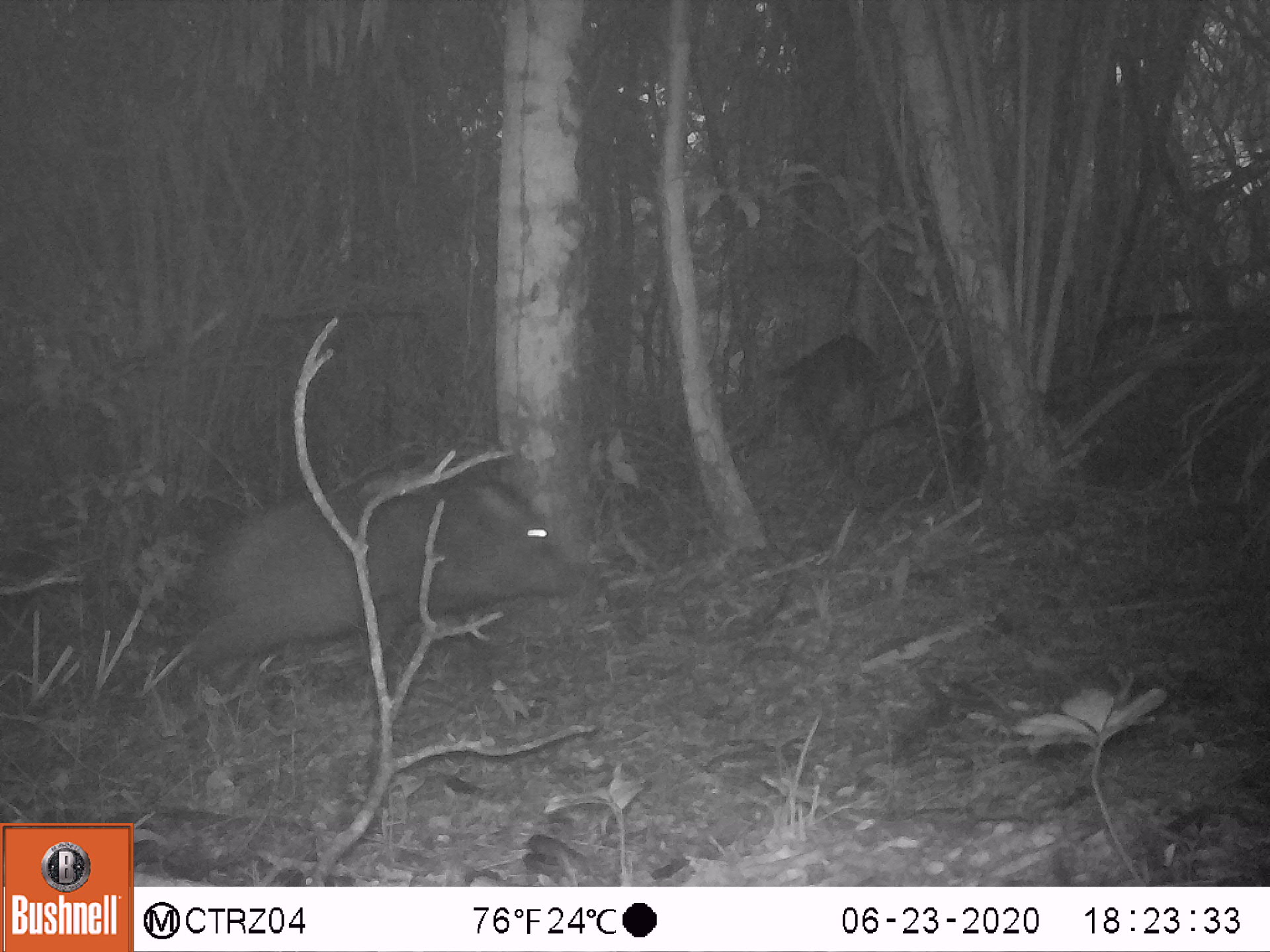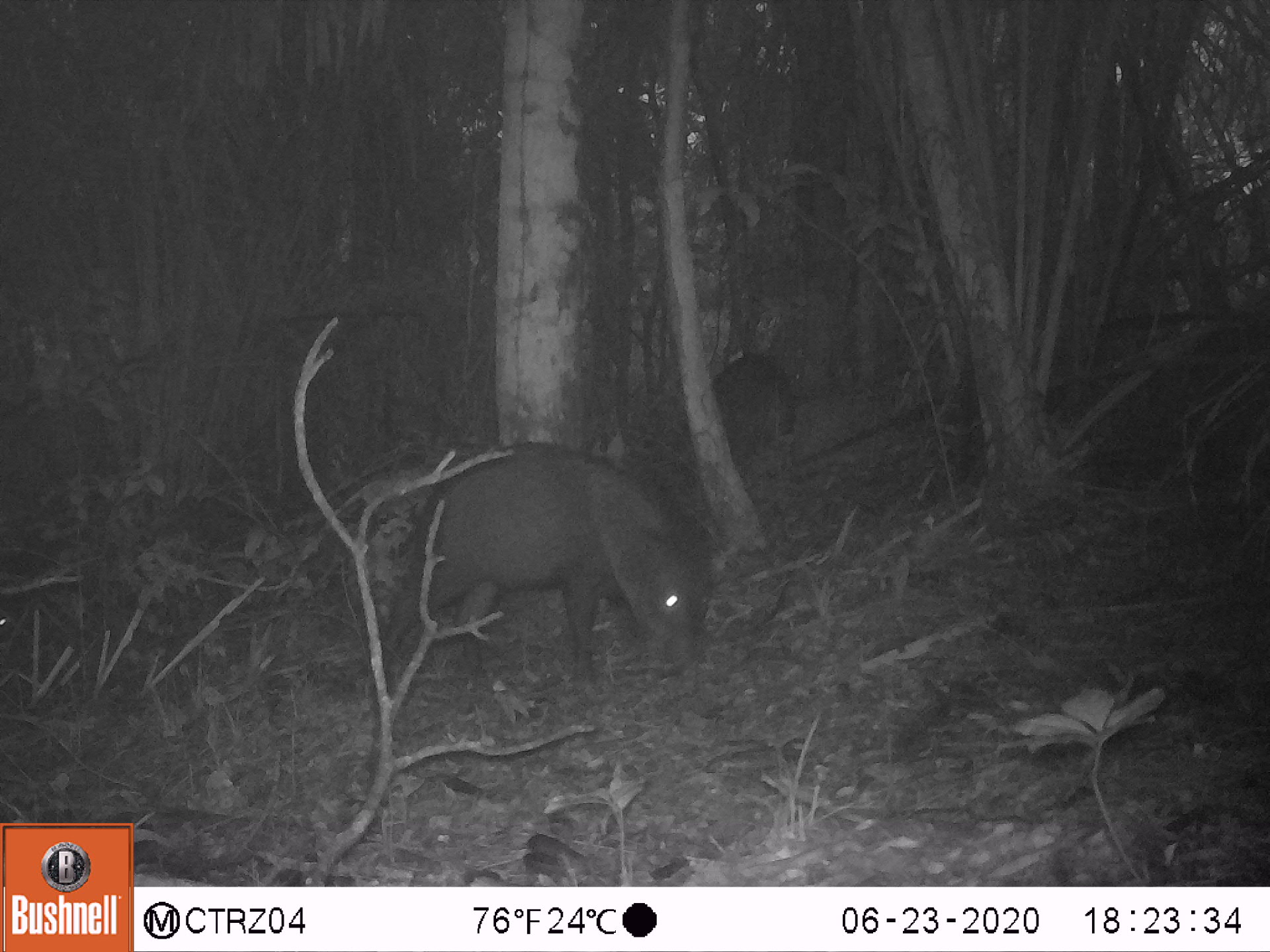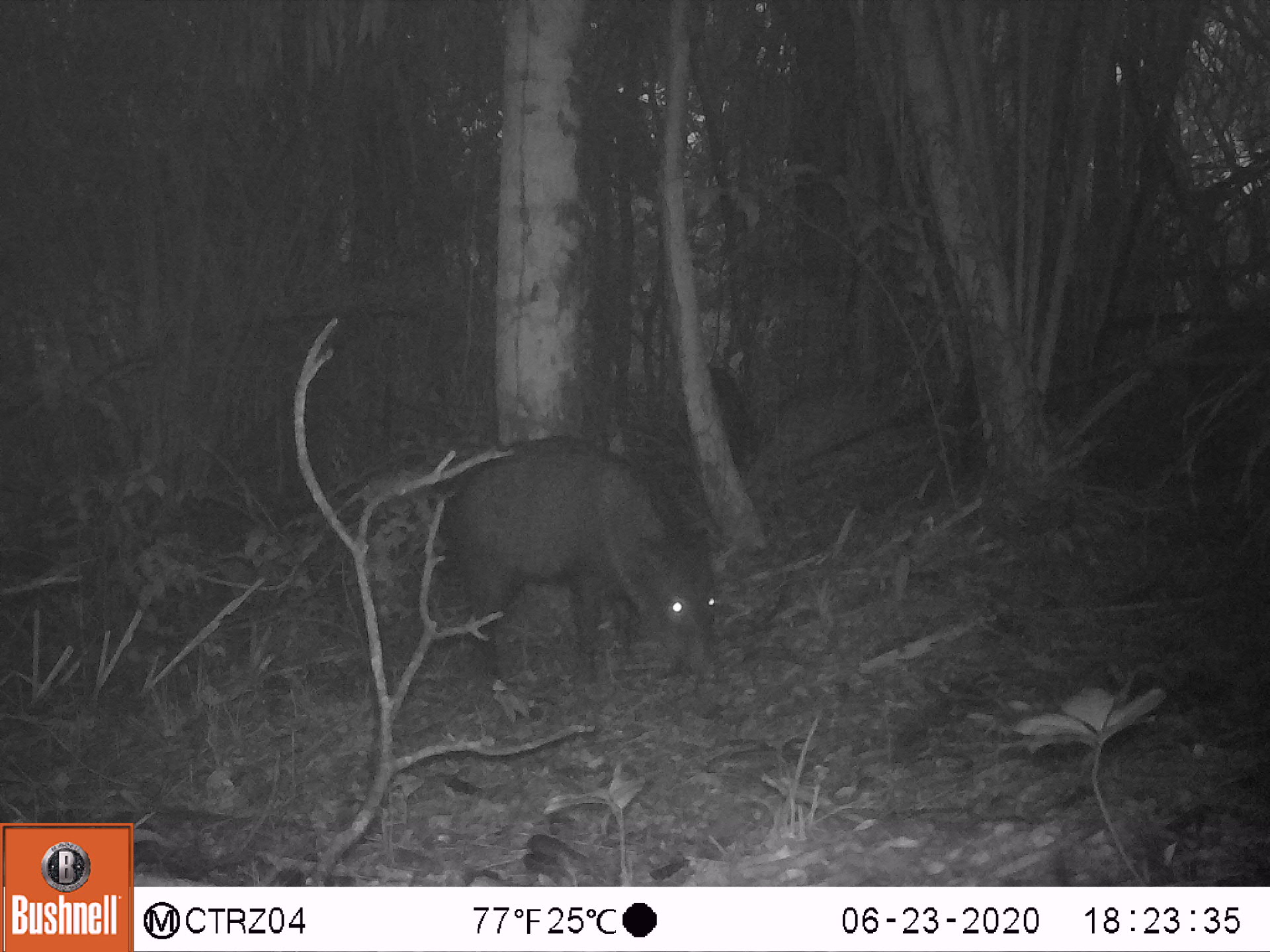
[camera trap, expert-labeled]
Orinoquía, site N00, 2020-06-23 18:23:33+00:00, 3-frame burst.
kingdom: Animalia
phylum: Chordata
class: Mammalia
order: Artiodactyla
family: Tayassuidae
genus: Pecari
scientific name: Pecari tajacu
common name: collared peccary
Collared peccary (Pecari tajacu).